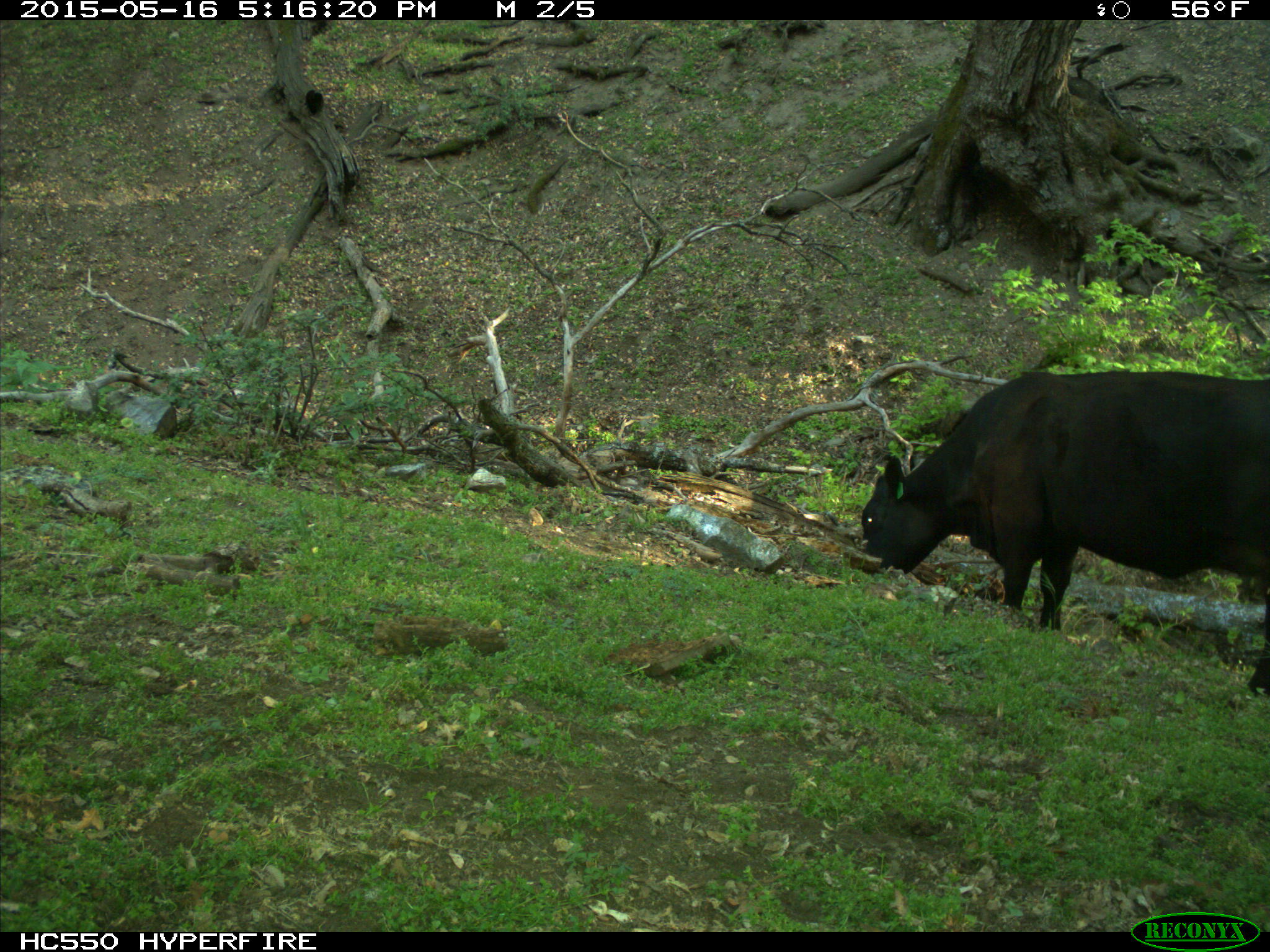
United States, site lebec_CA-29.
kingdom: Animalia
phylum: Chordata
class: Mammalia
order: Artiodactyla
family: Bovidae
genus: Bos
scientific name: Bos taurus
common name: domestic cow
Bos taurus (domestic cow).